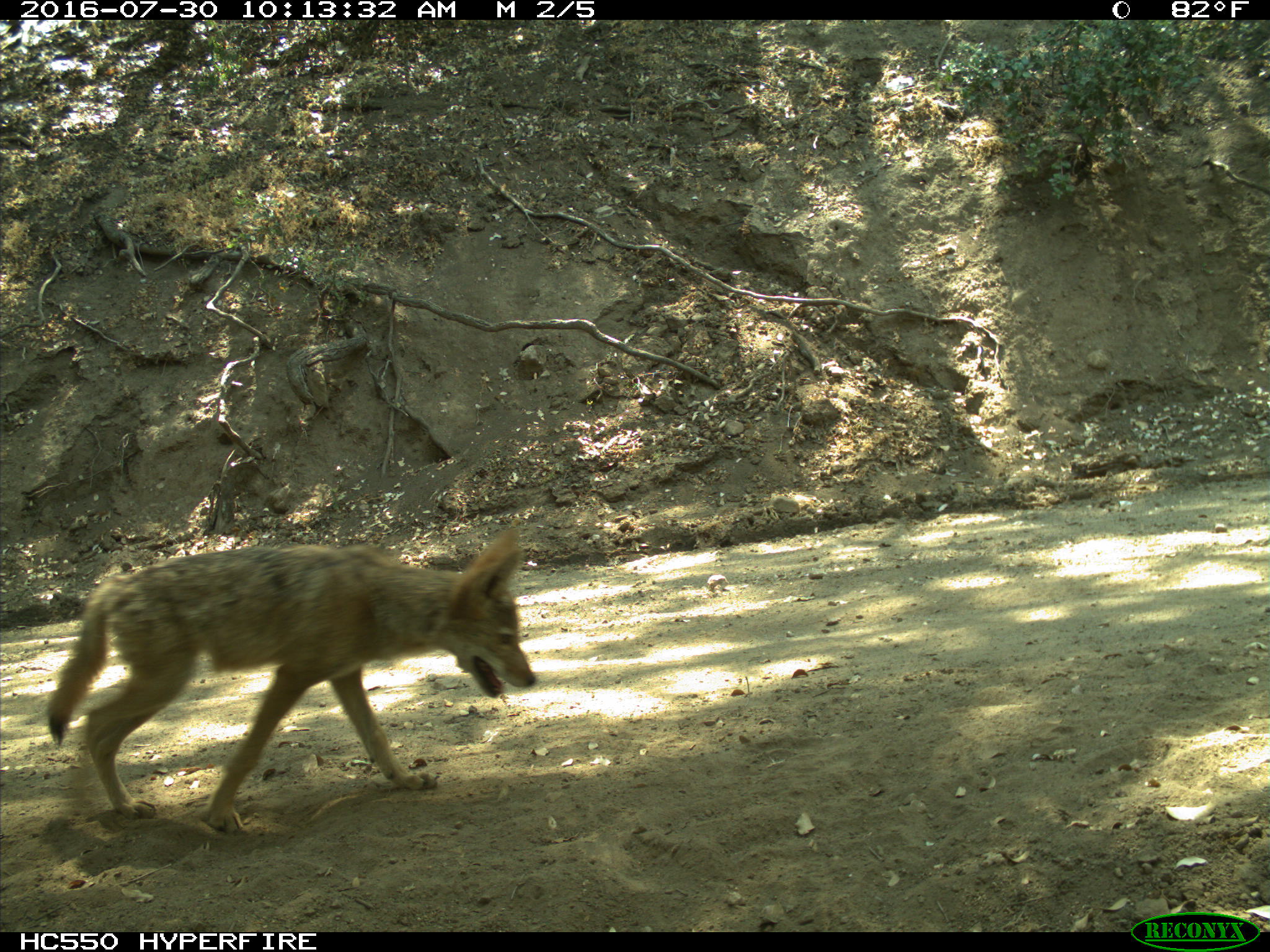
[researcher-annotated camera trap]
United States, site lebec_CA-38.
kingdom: Animalia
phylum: Chordata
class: Mammalia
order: Carnivora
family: Canidae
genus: Canis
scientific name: Canis latrans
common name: coyote